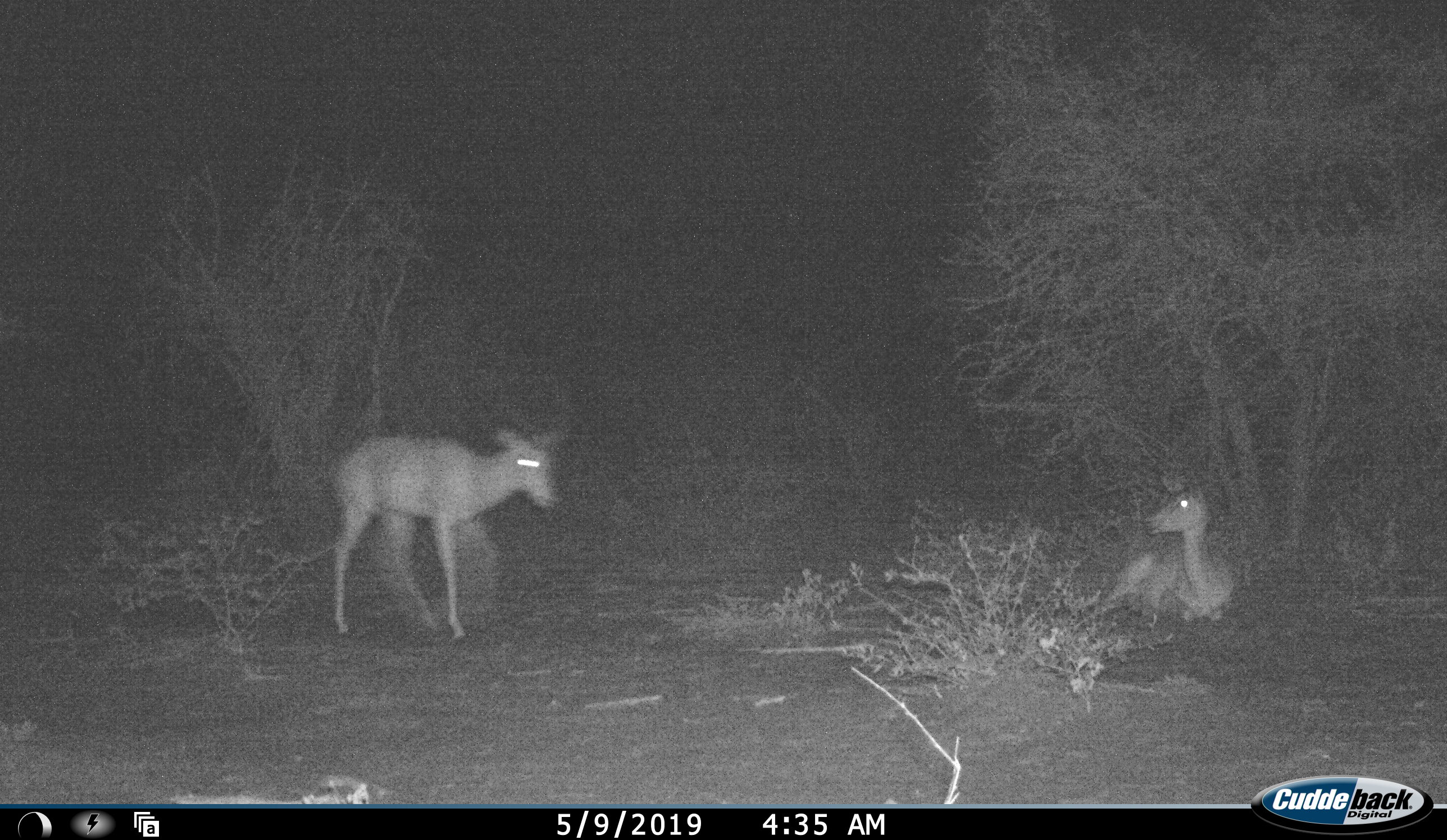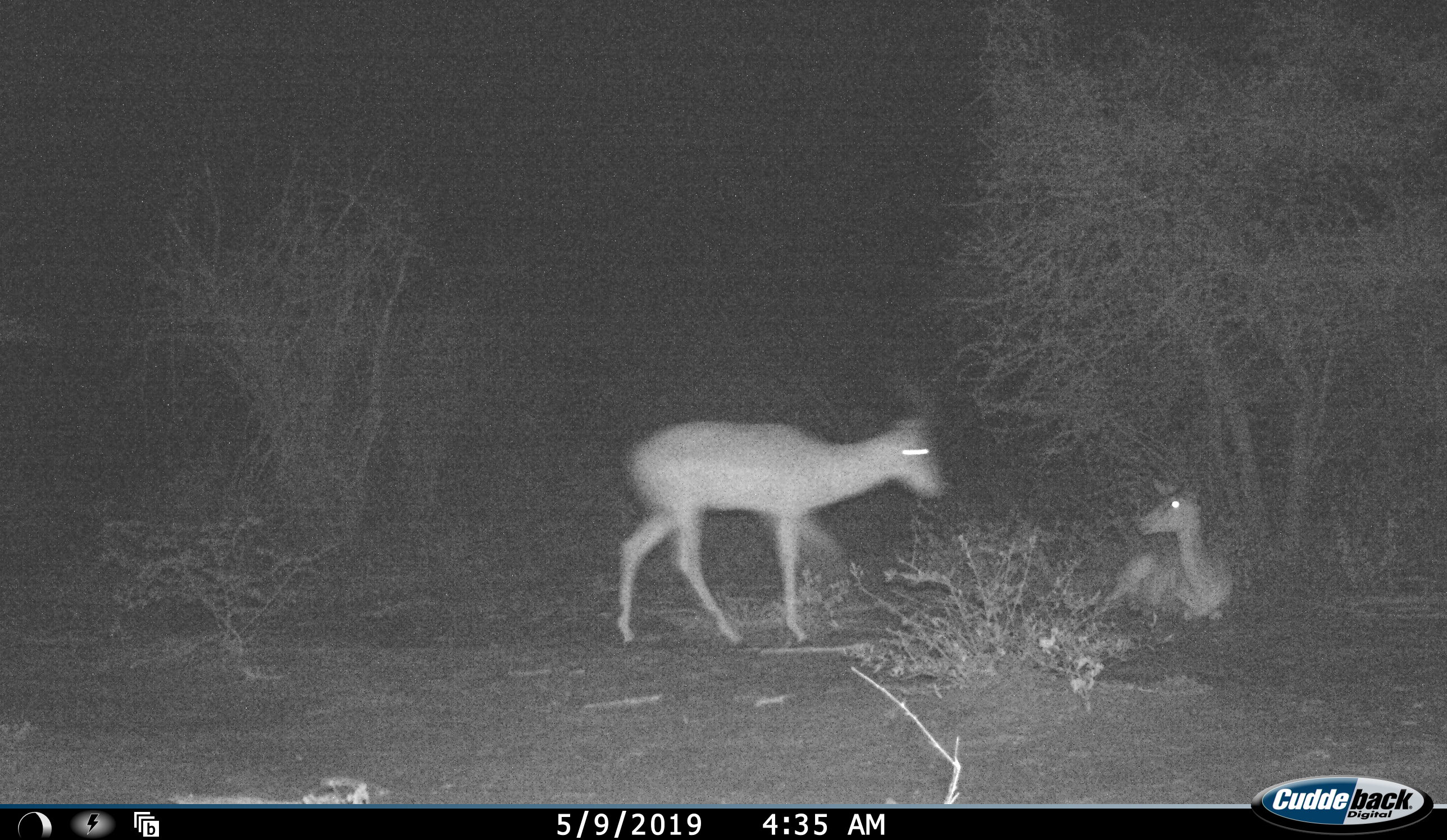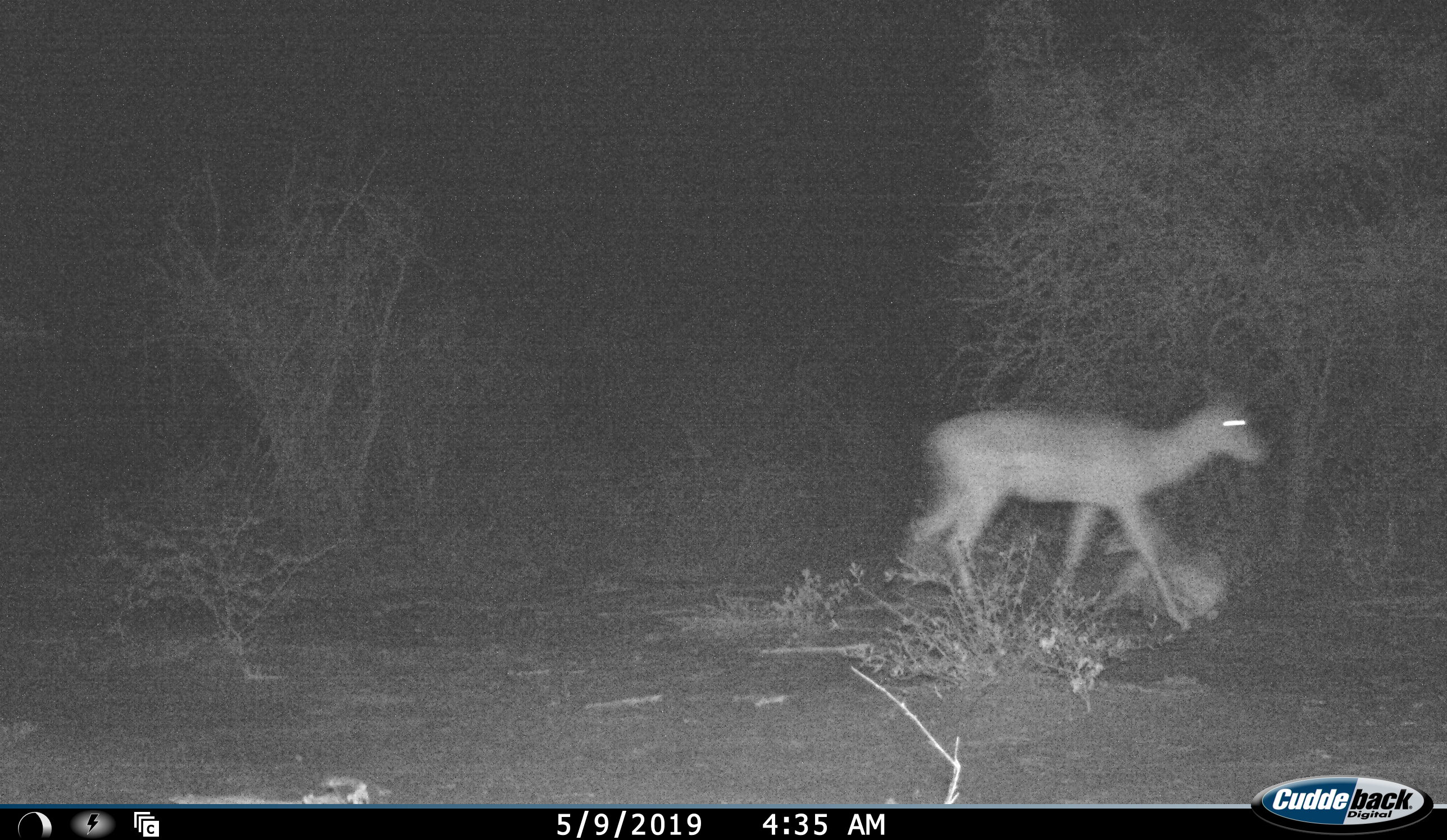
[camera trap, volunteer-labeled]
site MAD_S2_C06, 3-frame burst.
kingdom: Animalia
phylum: Chordata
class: Mammalia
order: Artiodactyla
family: Bovidae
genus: Aepyceros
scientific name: Aepyceros melampus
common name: impala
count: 2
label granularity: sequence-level